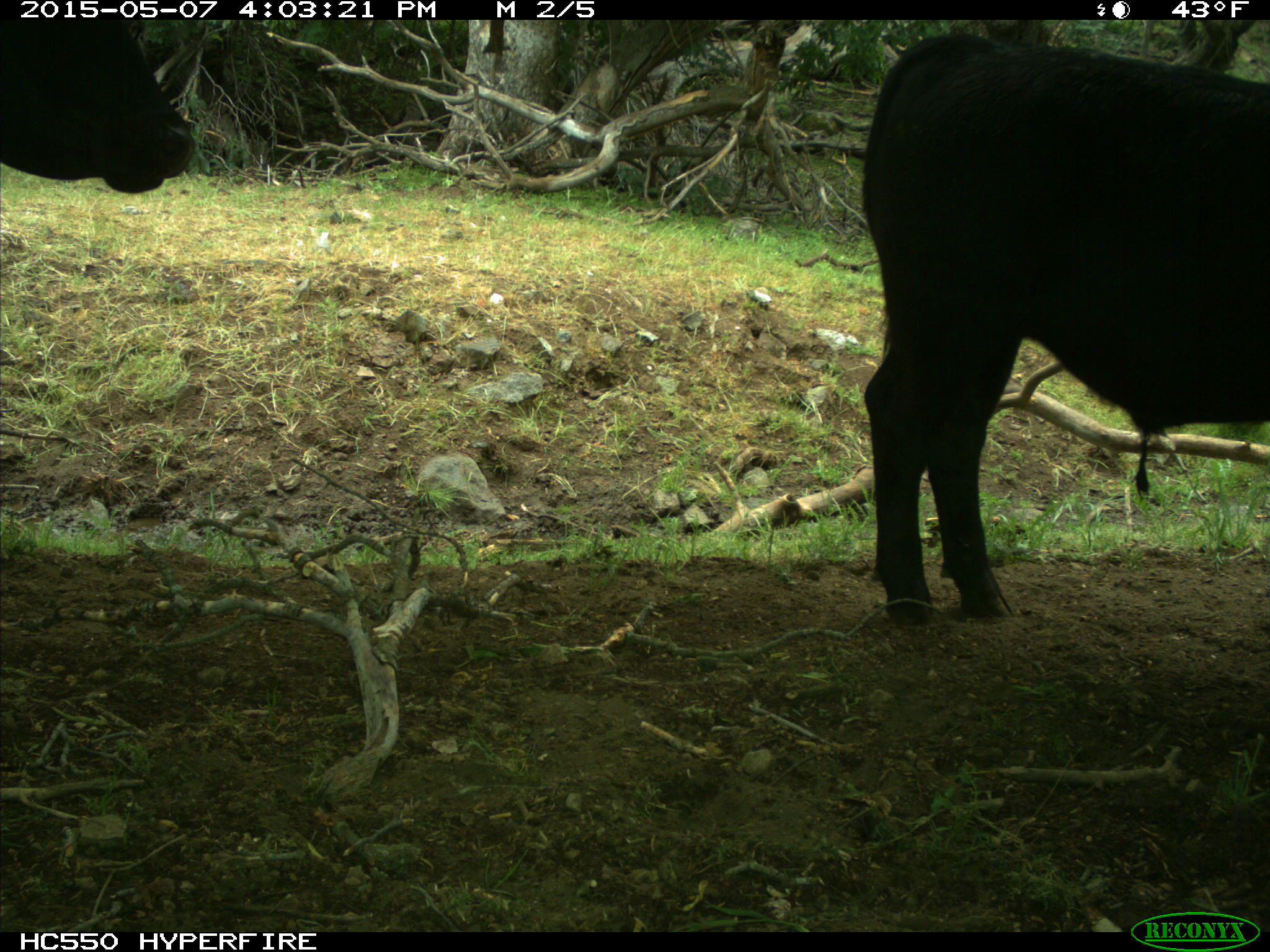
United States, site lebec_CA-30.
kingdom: Animalia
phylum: Chordata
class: Mammalia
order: Artiodactyla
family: Bovidae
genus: Bos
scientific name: Bos taurus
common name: domestic cow